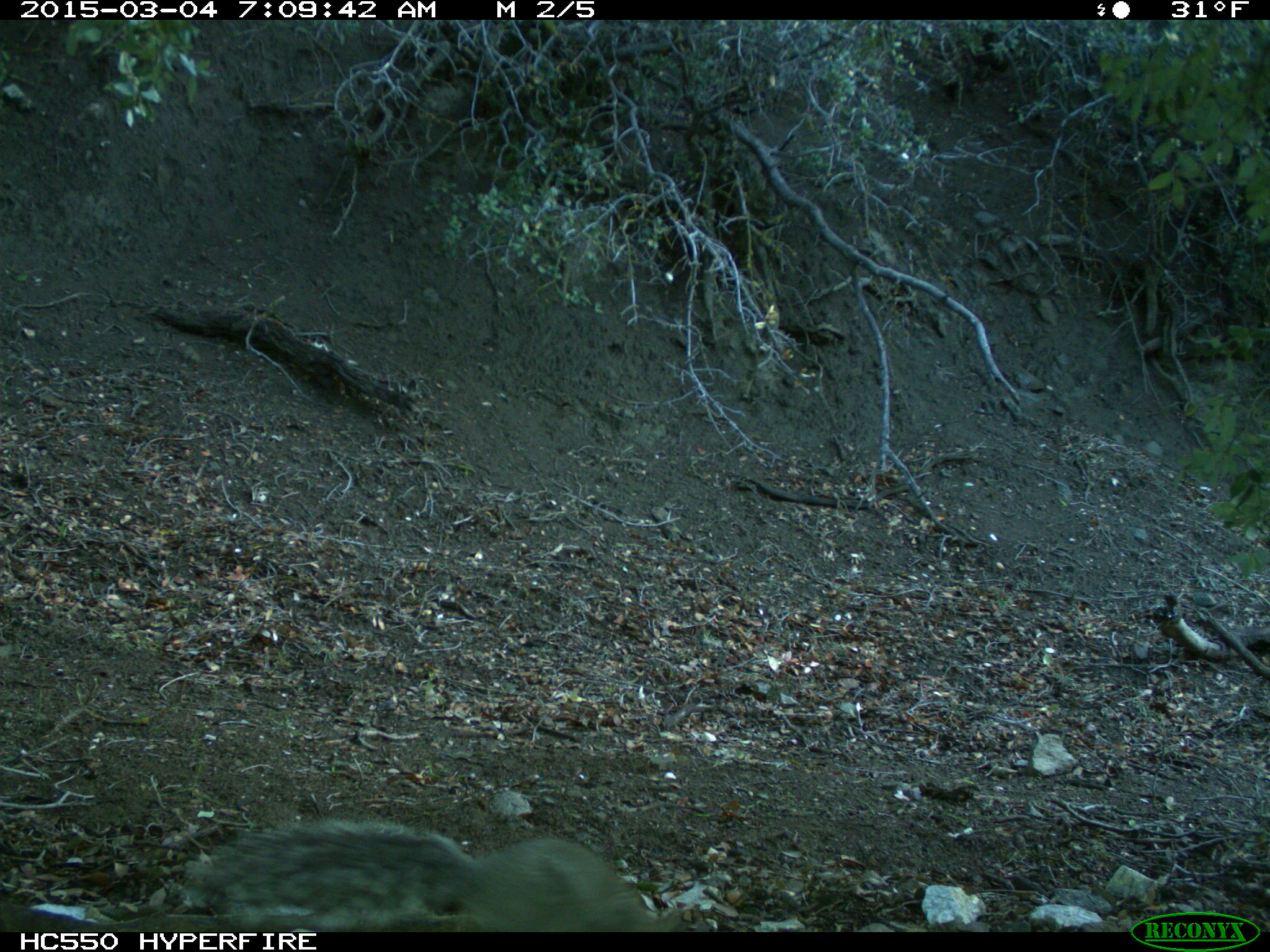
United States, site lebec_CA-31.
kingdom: Animalia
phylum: Chordata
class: Mammalia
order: Rodentia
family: Sciuridae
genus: Sciurus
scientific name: Sciurus carolinensis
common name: eastern gray squirrel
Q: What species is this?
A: Sciurus carolinensis (eastern gray squirrel).